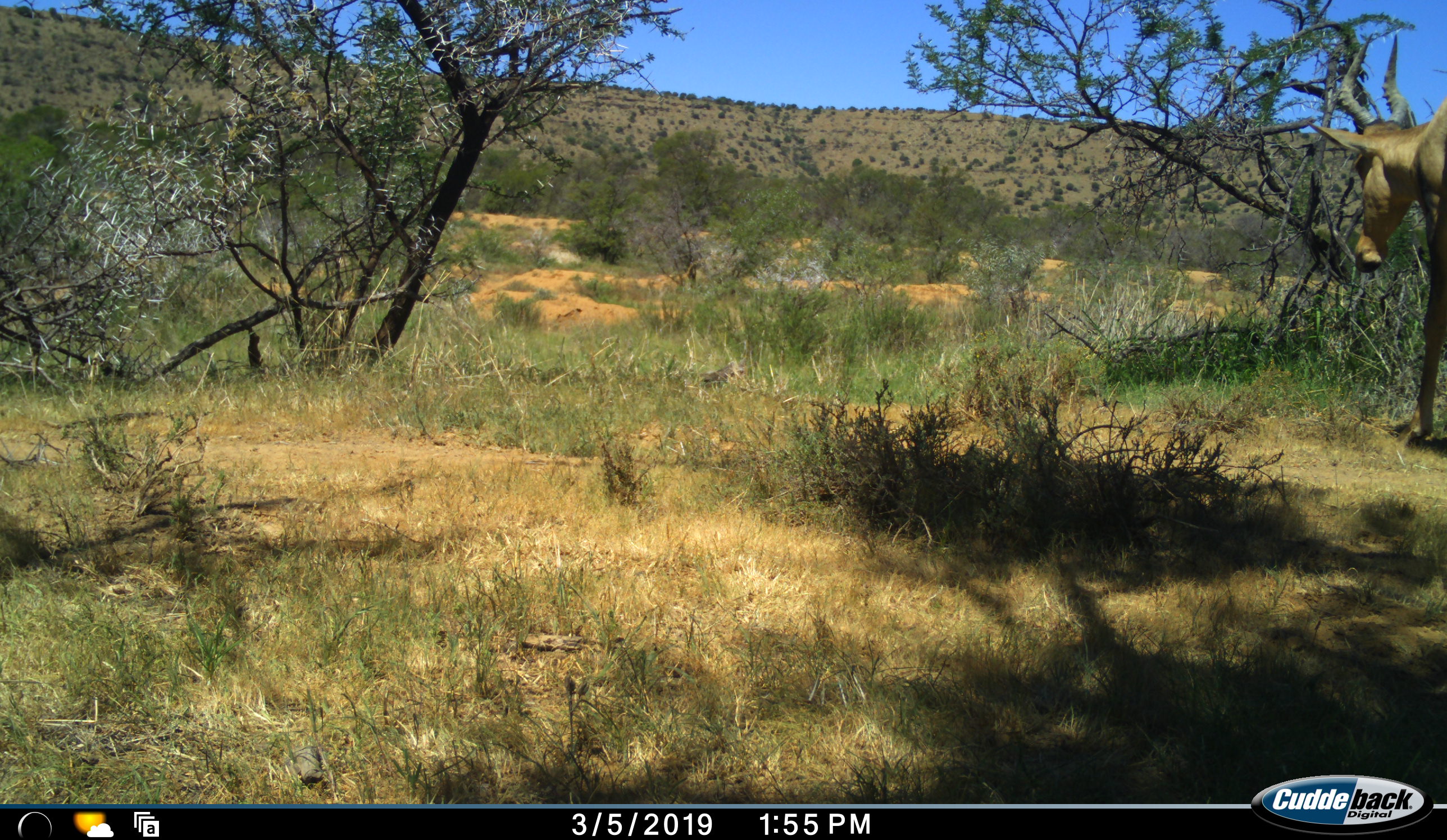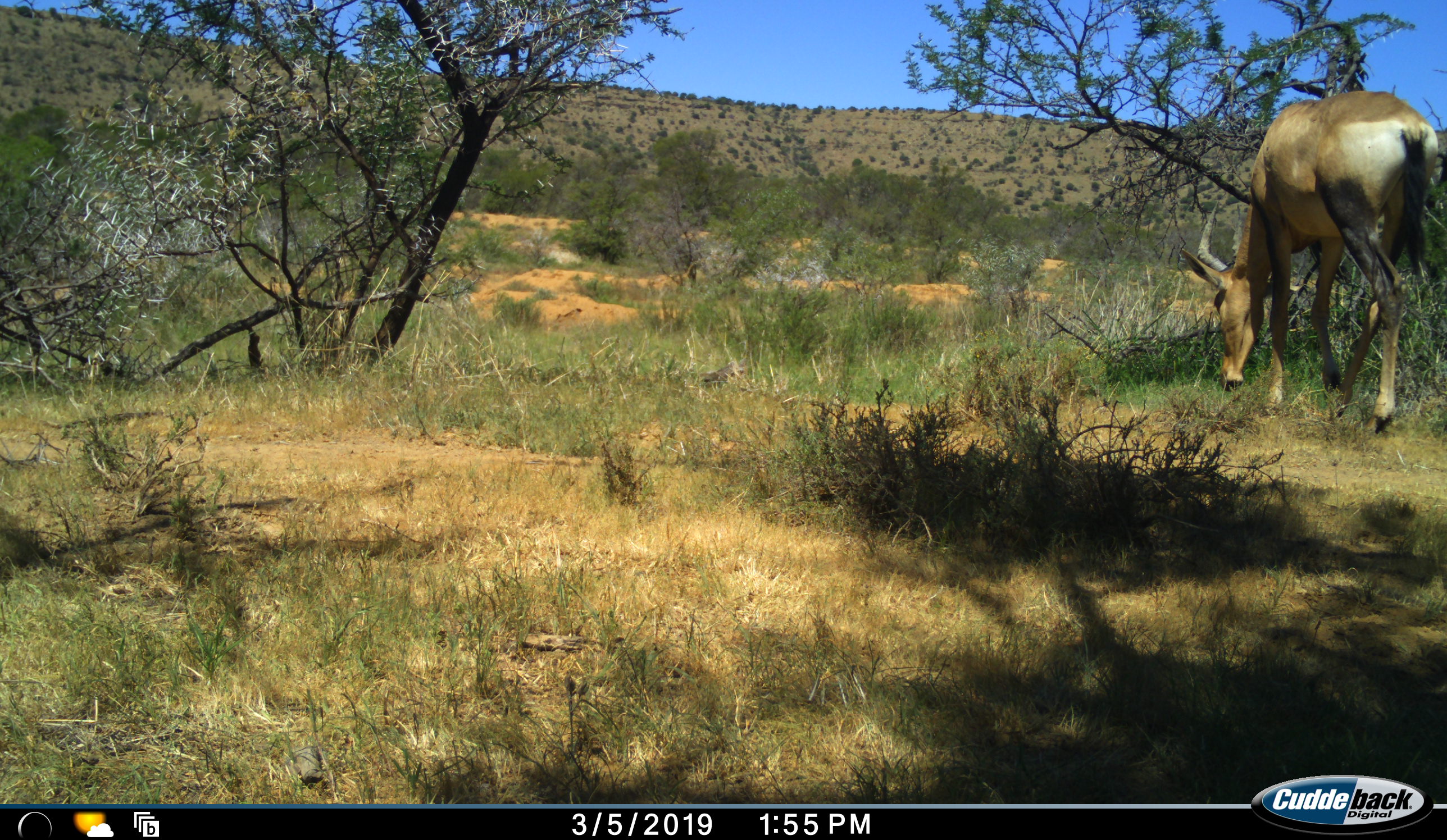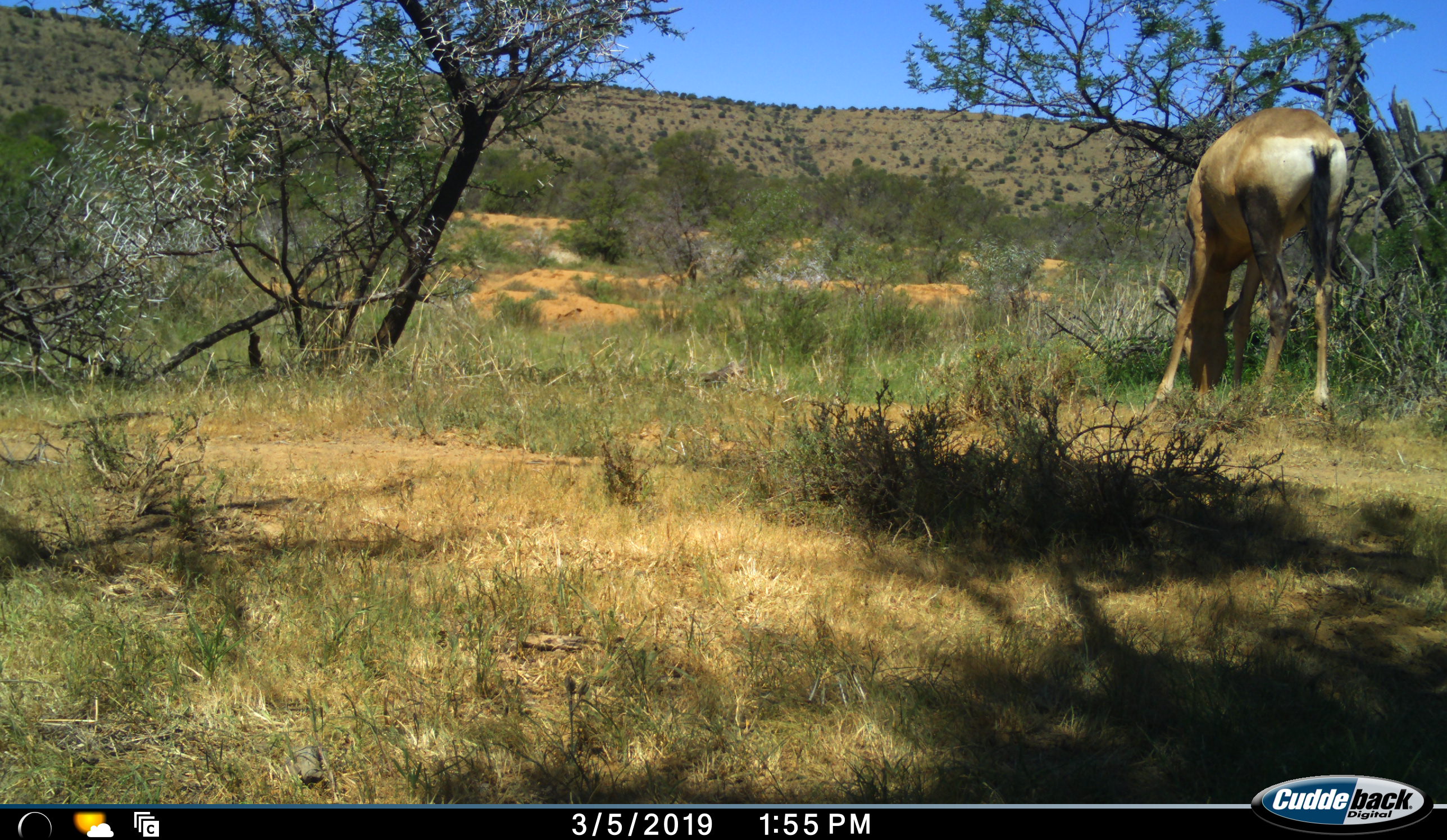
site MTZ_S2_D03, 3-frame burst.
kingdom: Animalia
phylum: Chordata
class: Mammalia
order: Artiodactyla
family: Bovidae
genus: Alcelaphus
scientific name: Alcelaphus buselaphus caama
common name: red hartebeest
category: hartebeestred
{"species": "hartebeestred (red hartebeest) (Alcelaphus buselaphus caama)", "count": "1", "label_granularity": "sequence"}